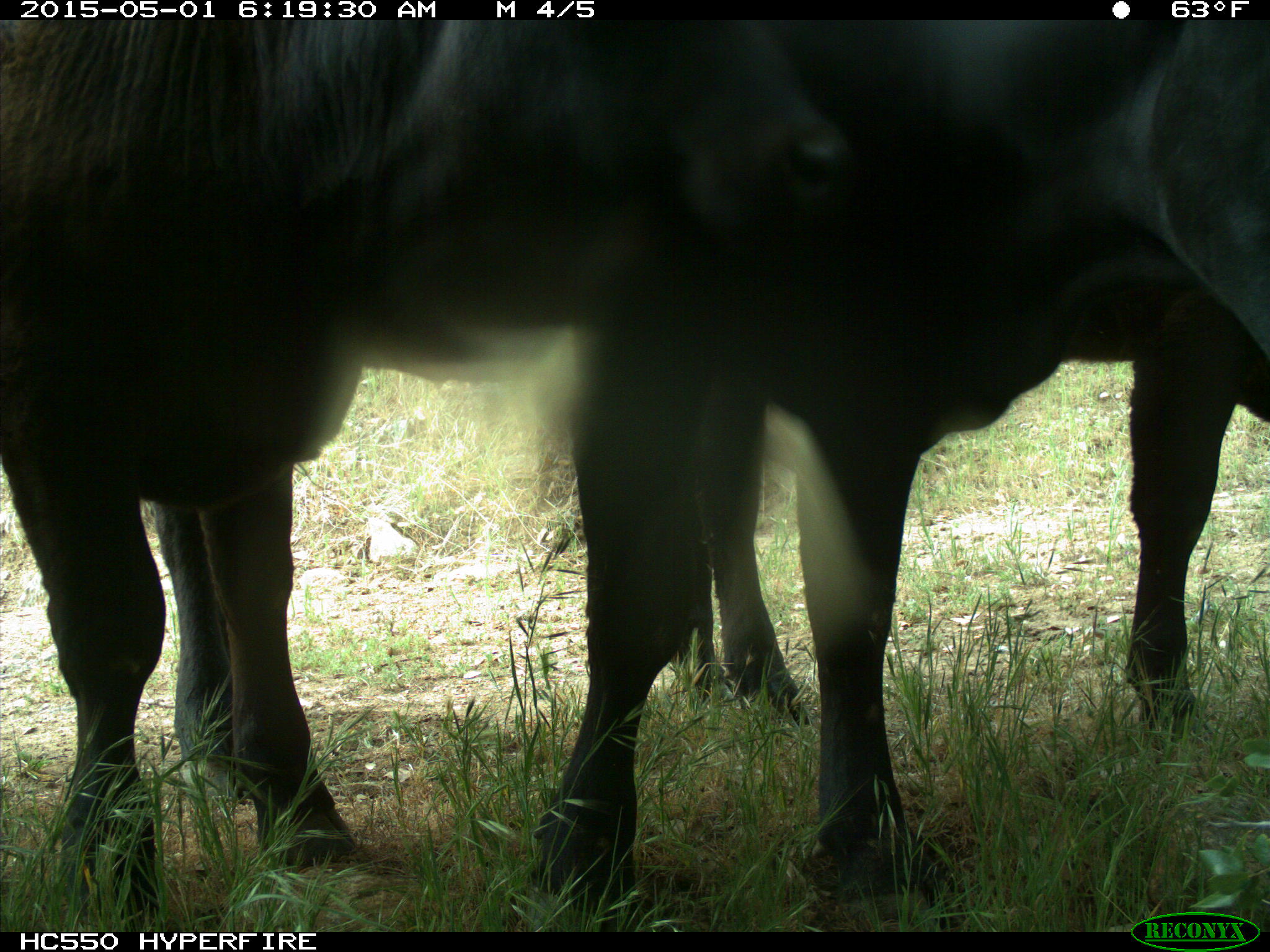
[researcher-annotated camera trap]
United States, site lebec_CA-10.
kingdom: Animalia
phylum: Chordata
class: Mammalia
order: Artiodactyla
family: Bovidae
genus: Bos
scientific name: Bos taurus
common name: domestic cow